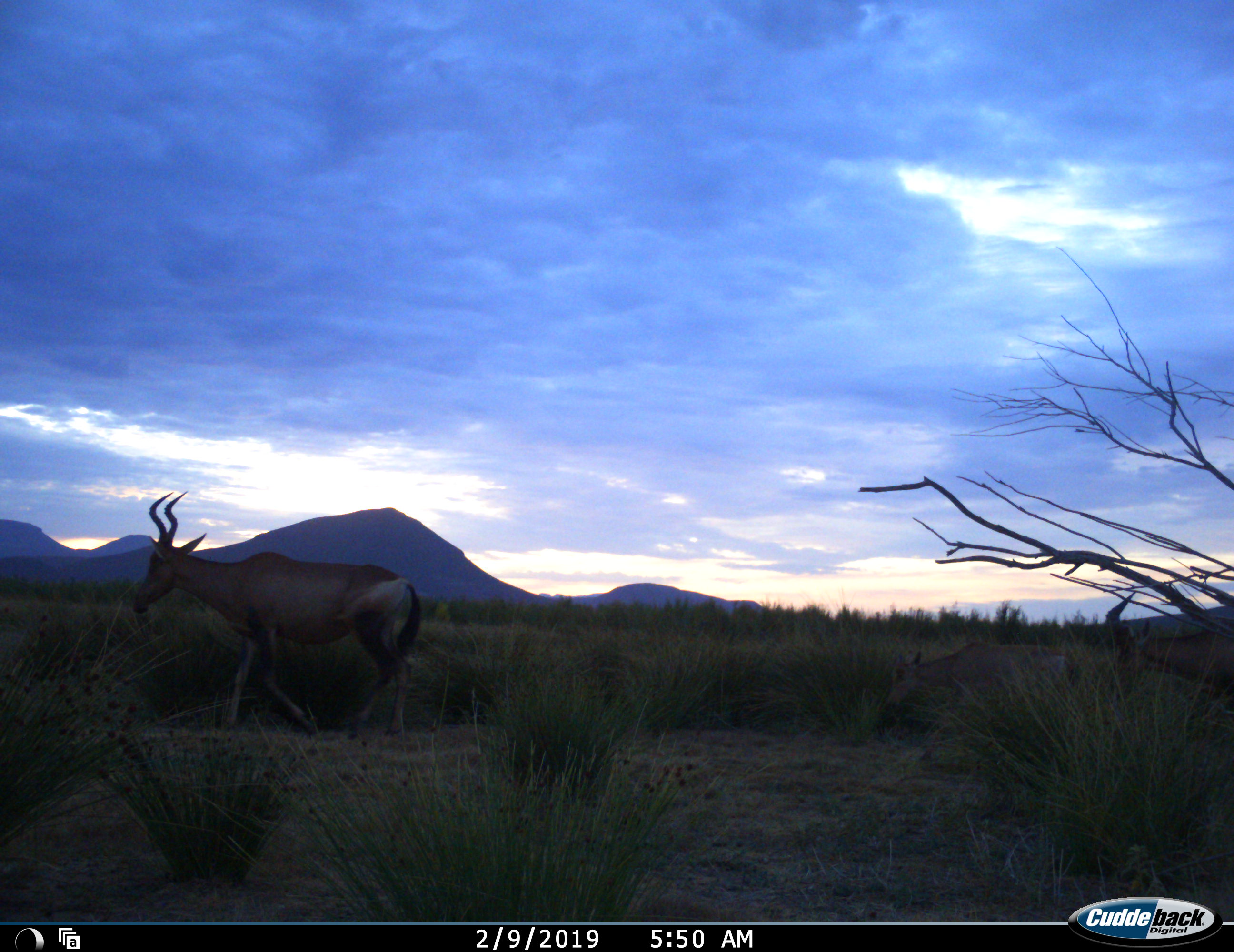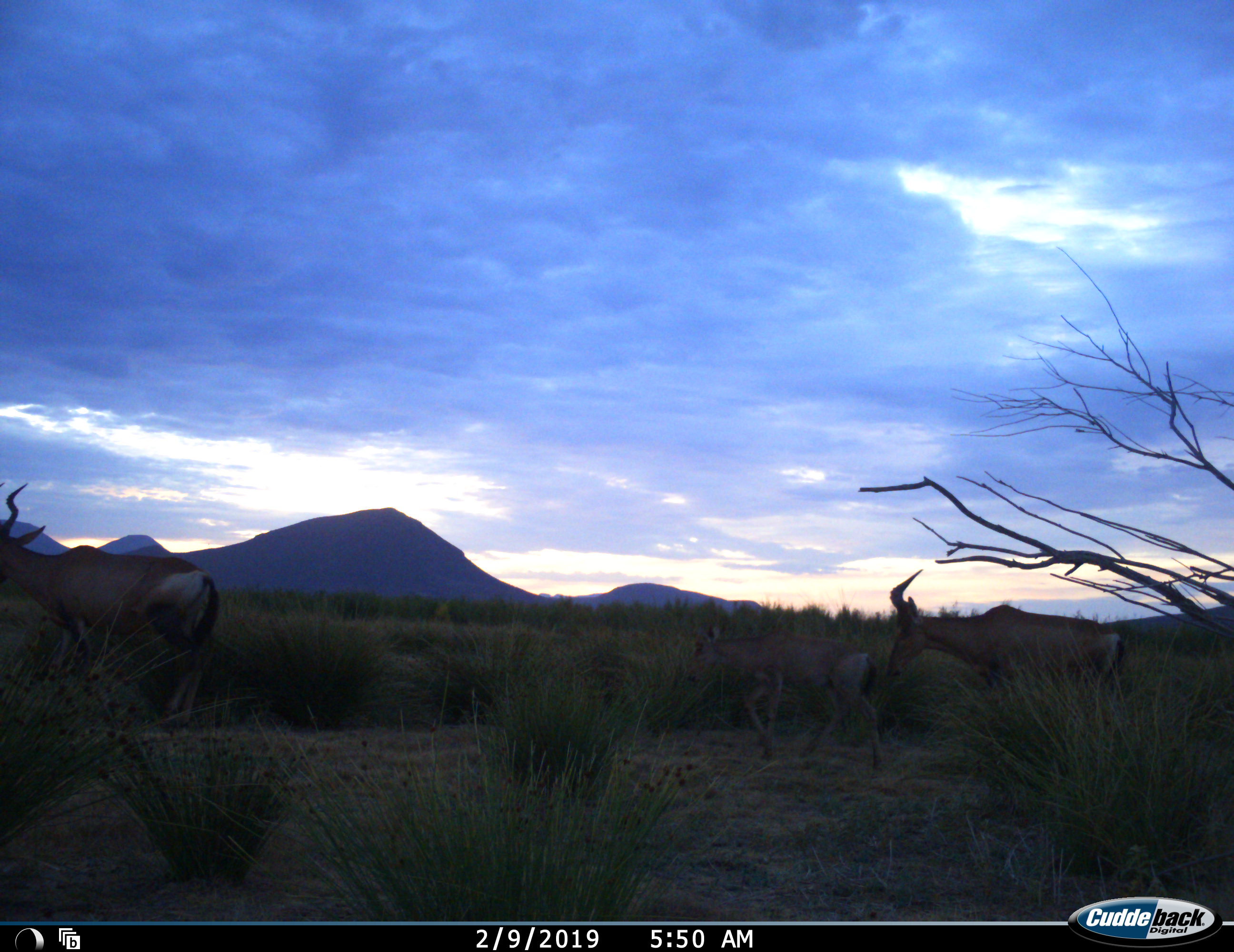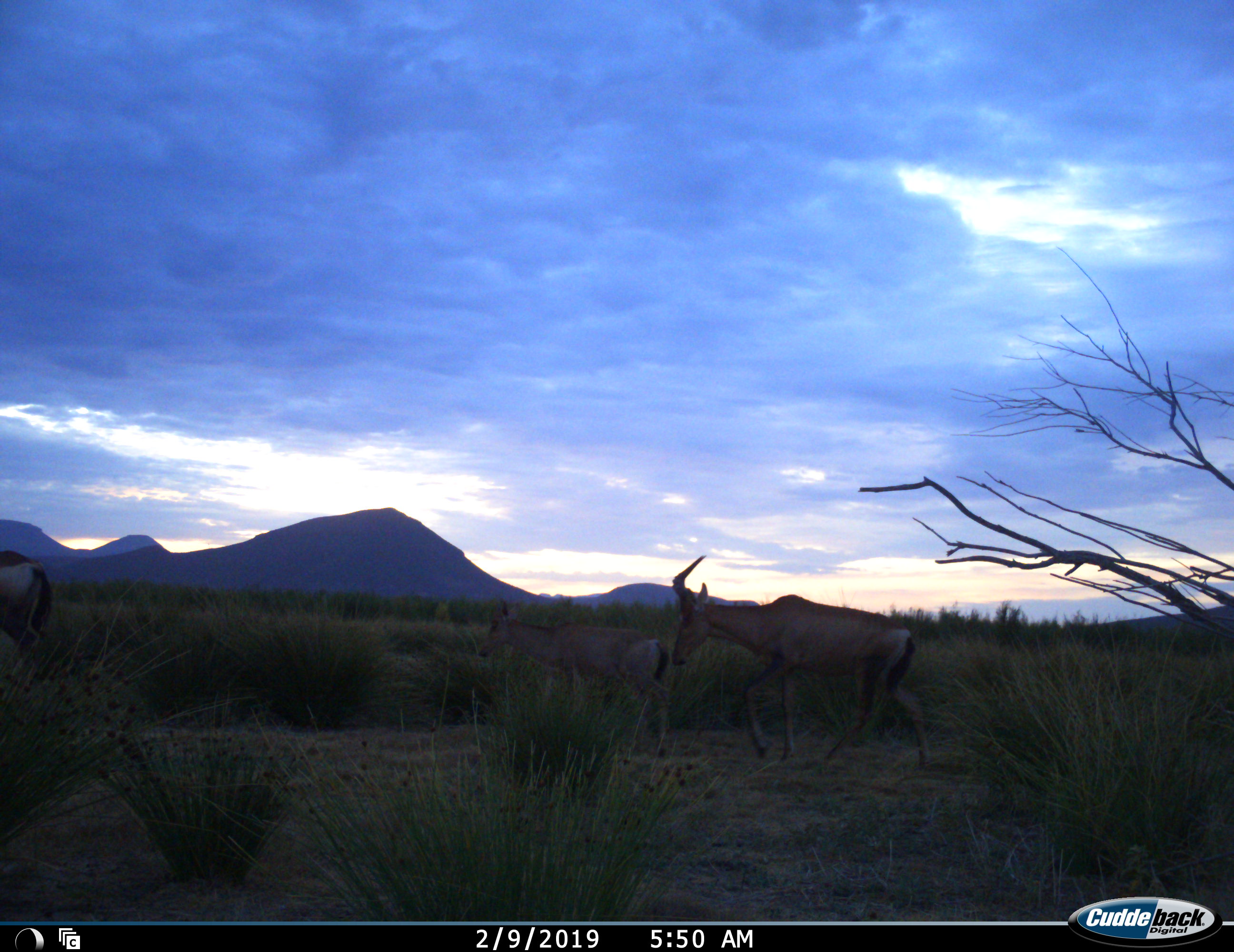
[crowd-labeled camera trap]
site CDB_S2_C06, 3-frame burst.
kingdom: Animalia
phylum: Chordata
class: Mammalia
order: Artiodactyla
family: Bovidae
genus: Alcelaphus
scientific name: Alcelaphus buselaphus caama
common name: red hartebeest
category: hartebeestred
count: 3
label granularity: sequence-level